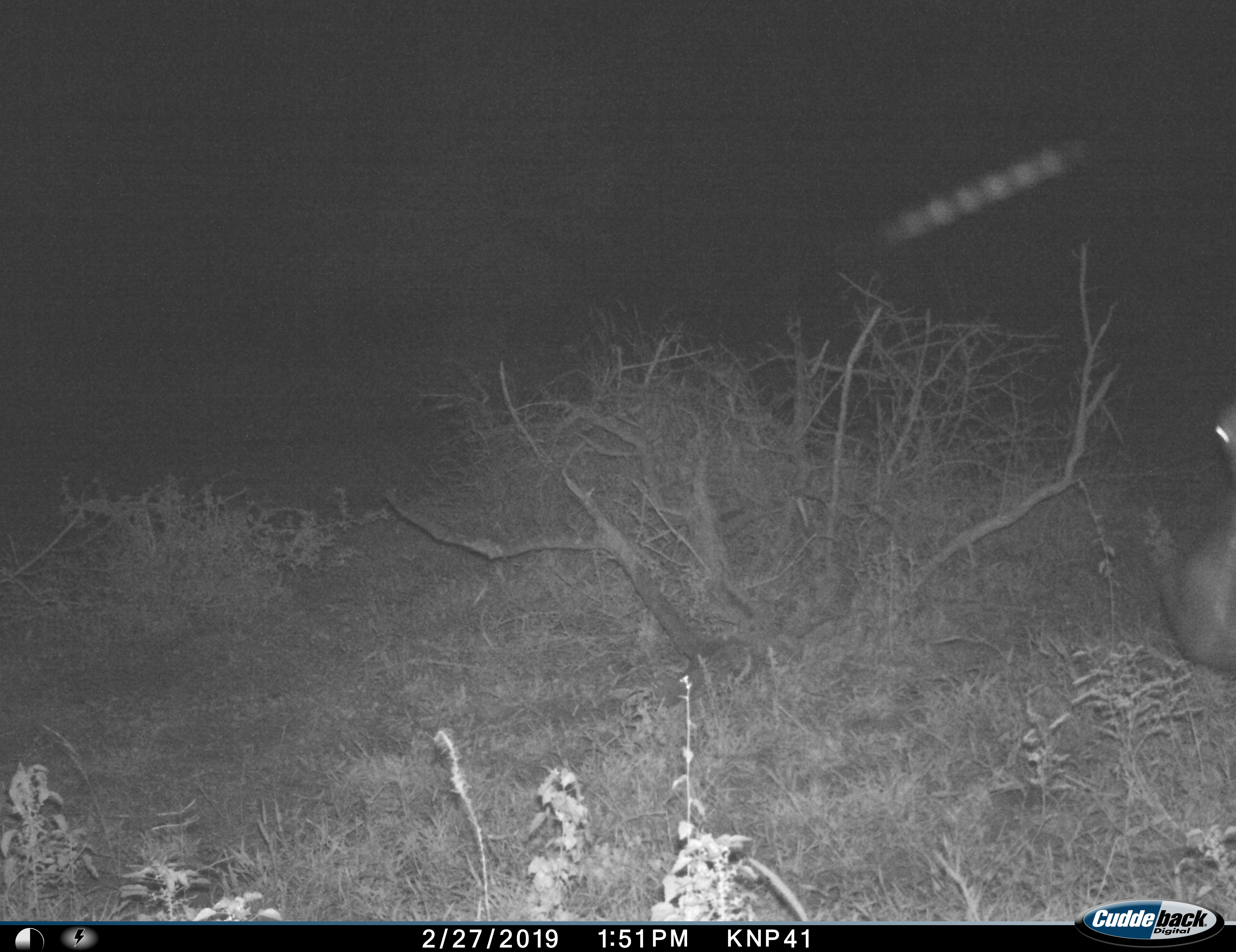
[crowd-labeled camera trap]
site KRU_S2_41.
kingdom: Animalia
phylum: Chordata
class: Mammalia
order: Artiodactyla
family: Hippopotamidae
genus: Hippopotamus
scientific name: Hippopotamus amphibius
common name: hippopotamus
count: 1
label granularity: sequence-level